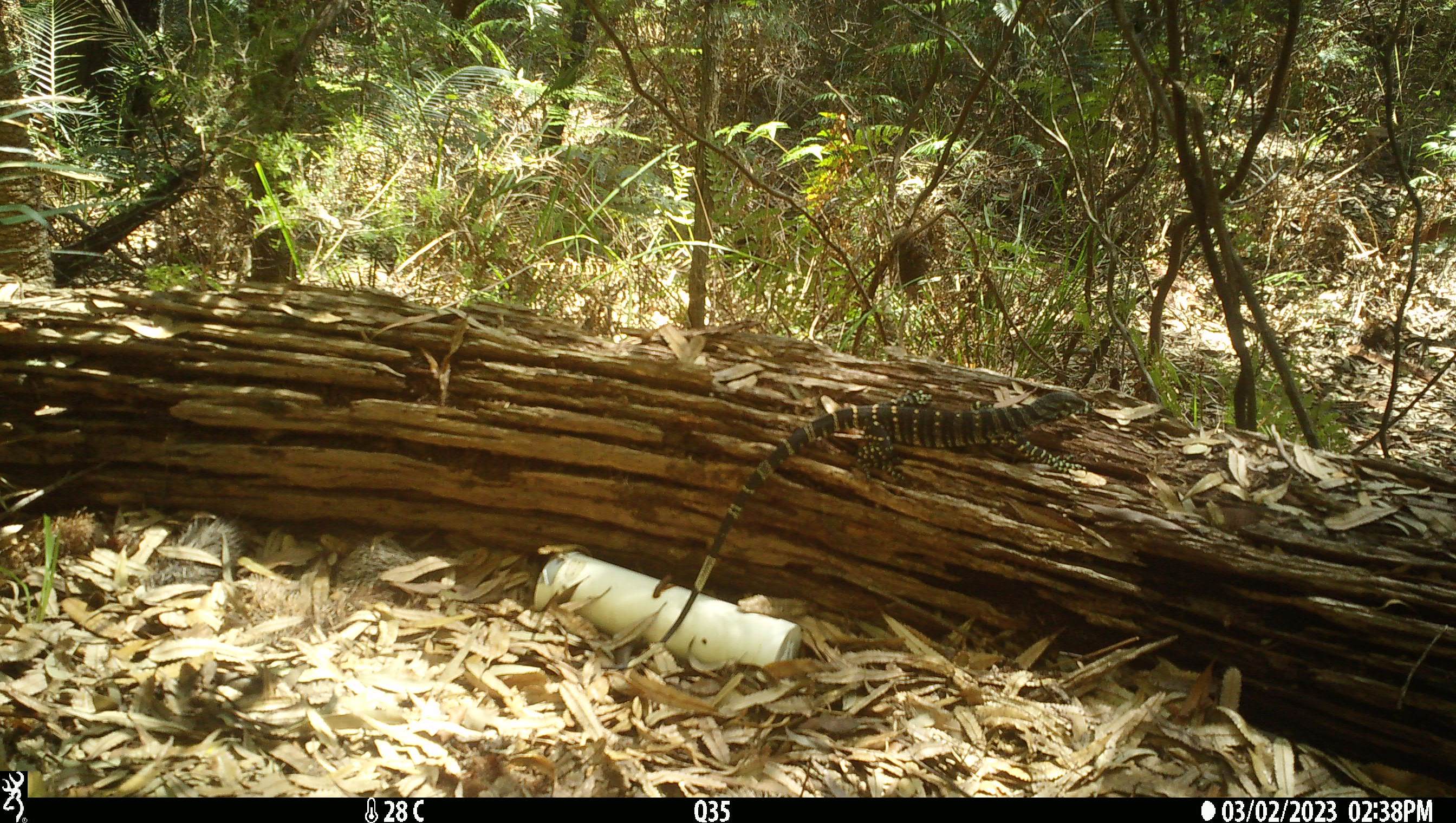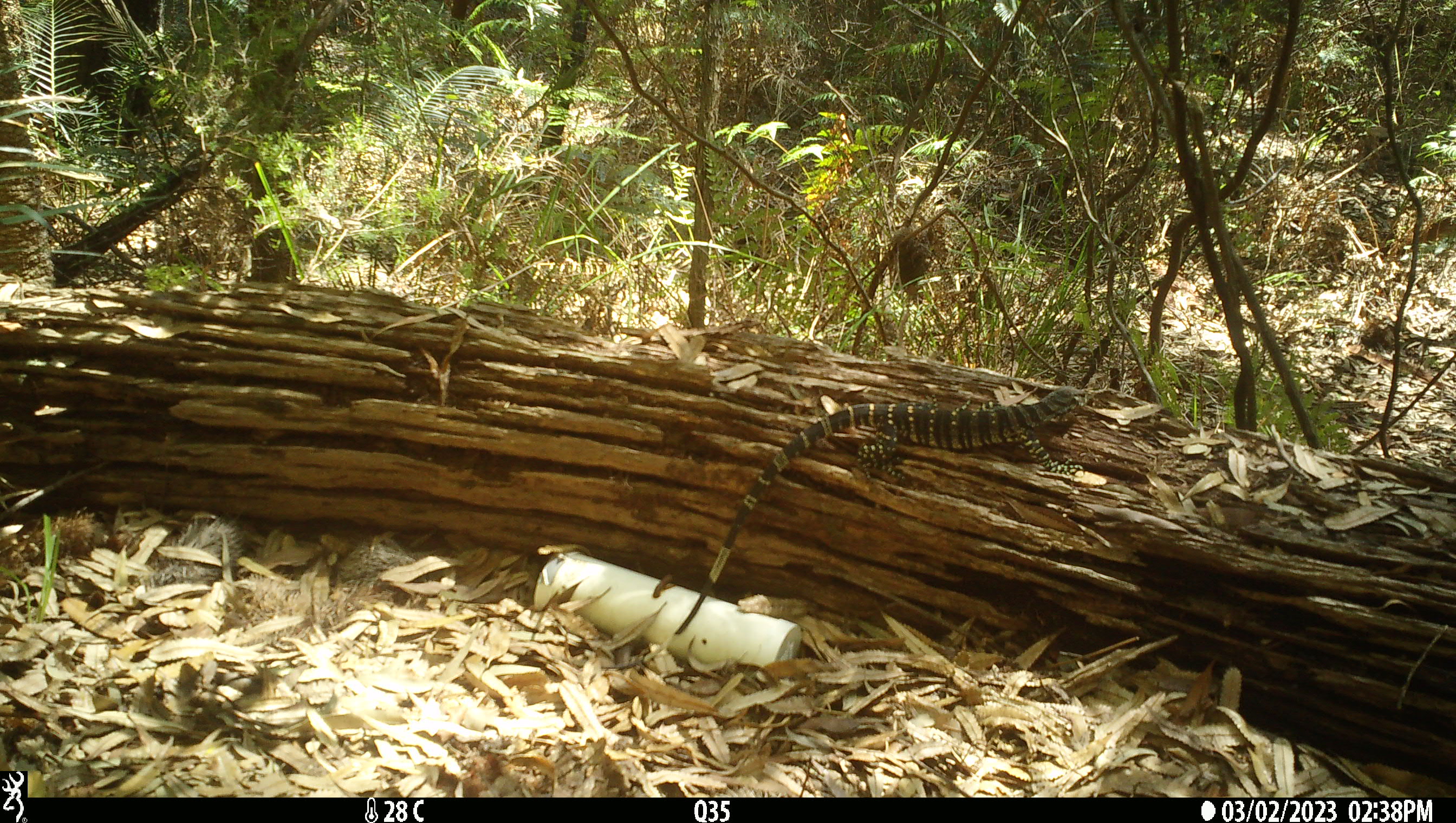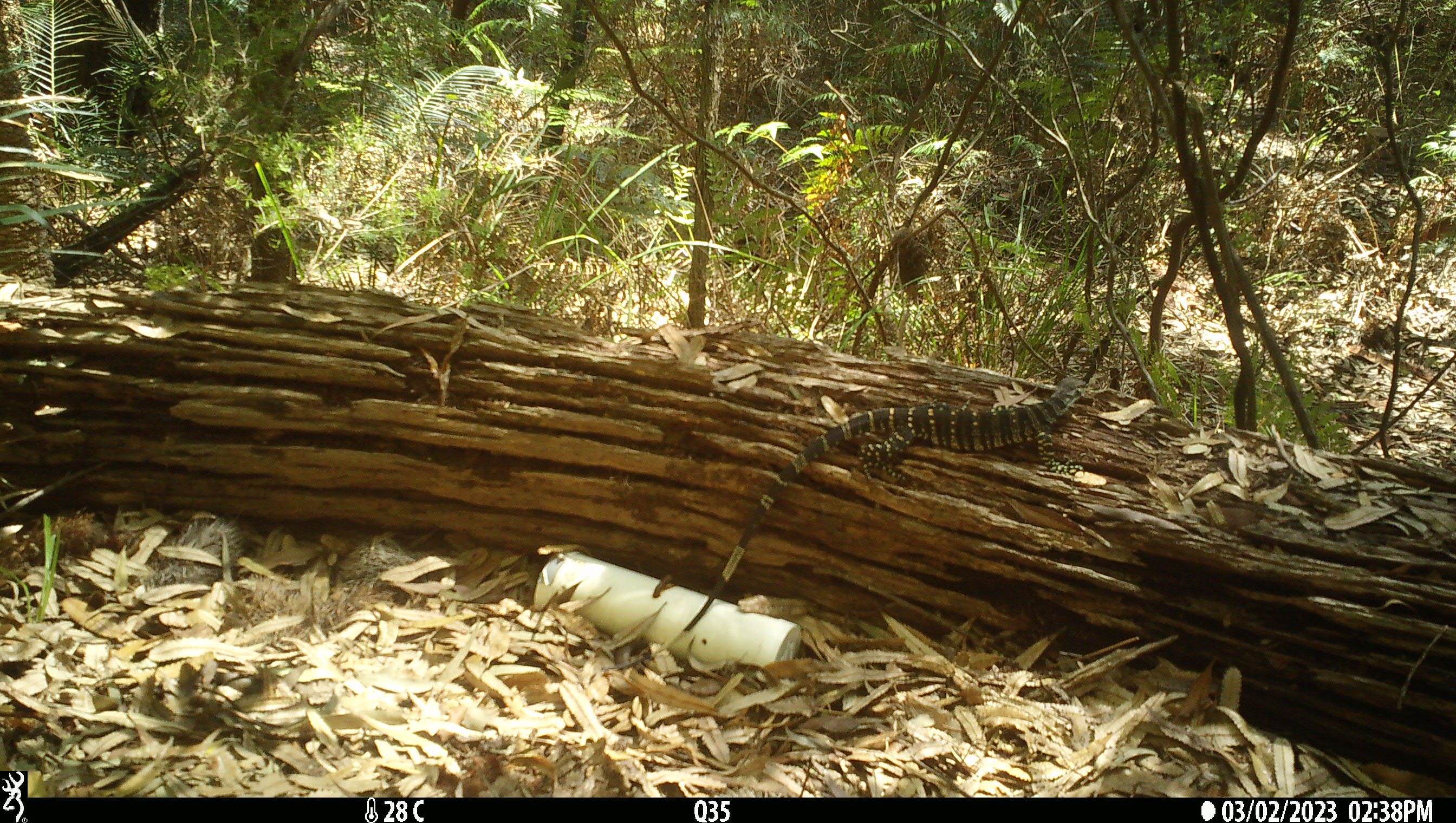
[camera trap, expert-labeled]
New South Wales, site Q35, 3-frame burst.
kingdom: Animalia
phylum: Chordata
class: Reptilia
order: Squamata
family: Varanidae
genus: Varanus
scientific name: Varanus varius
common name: lace monitor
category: goanna